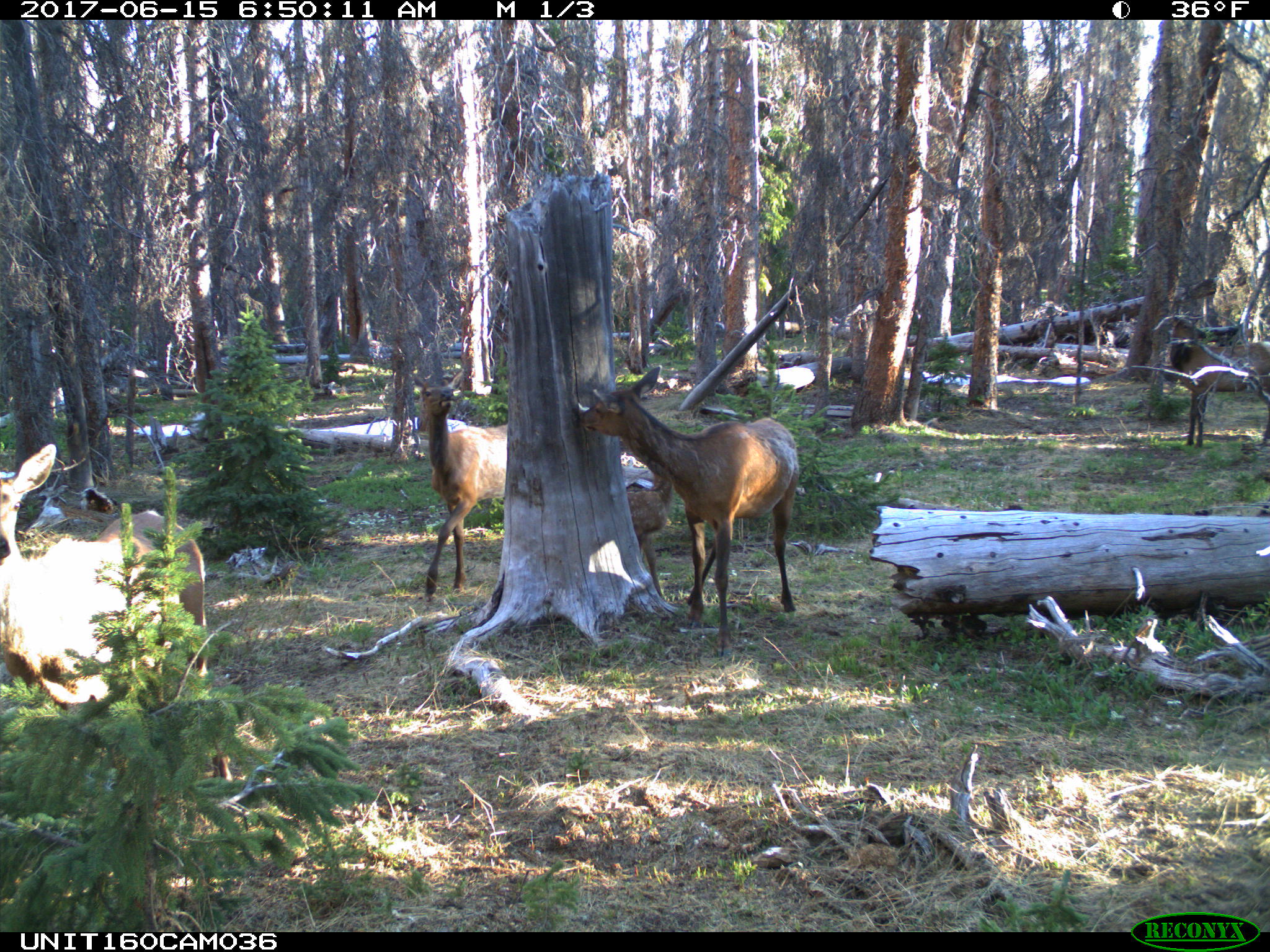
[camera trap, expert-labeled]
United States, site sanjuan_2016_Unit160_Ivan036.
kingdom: Animalia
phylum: Chordata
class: Mammalia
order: Artiodactyla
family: Cervidae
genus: Cervus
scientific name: Cervus elaphus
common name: red deer